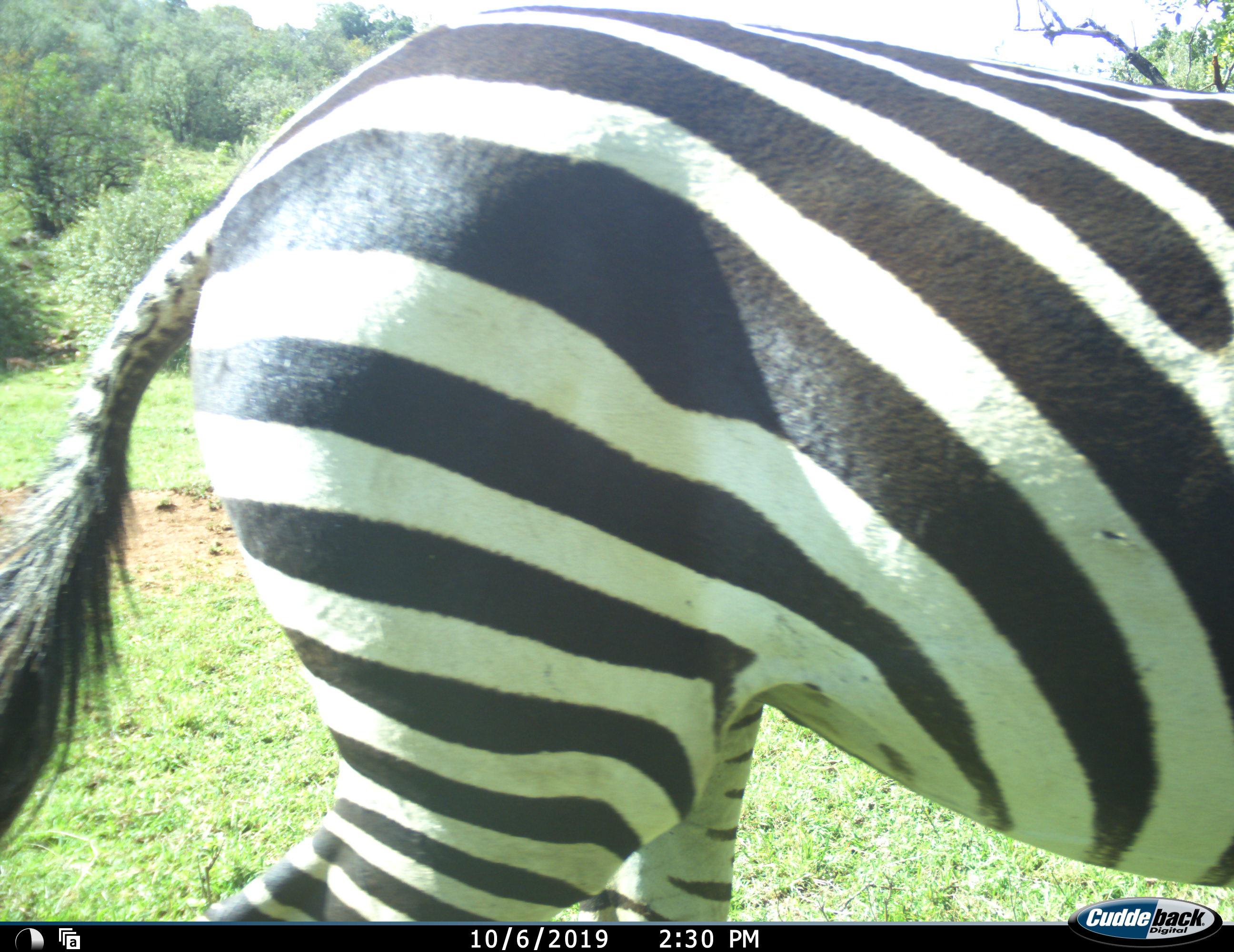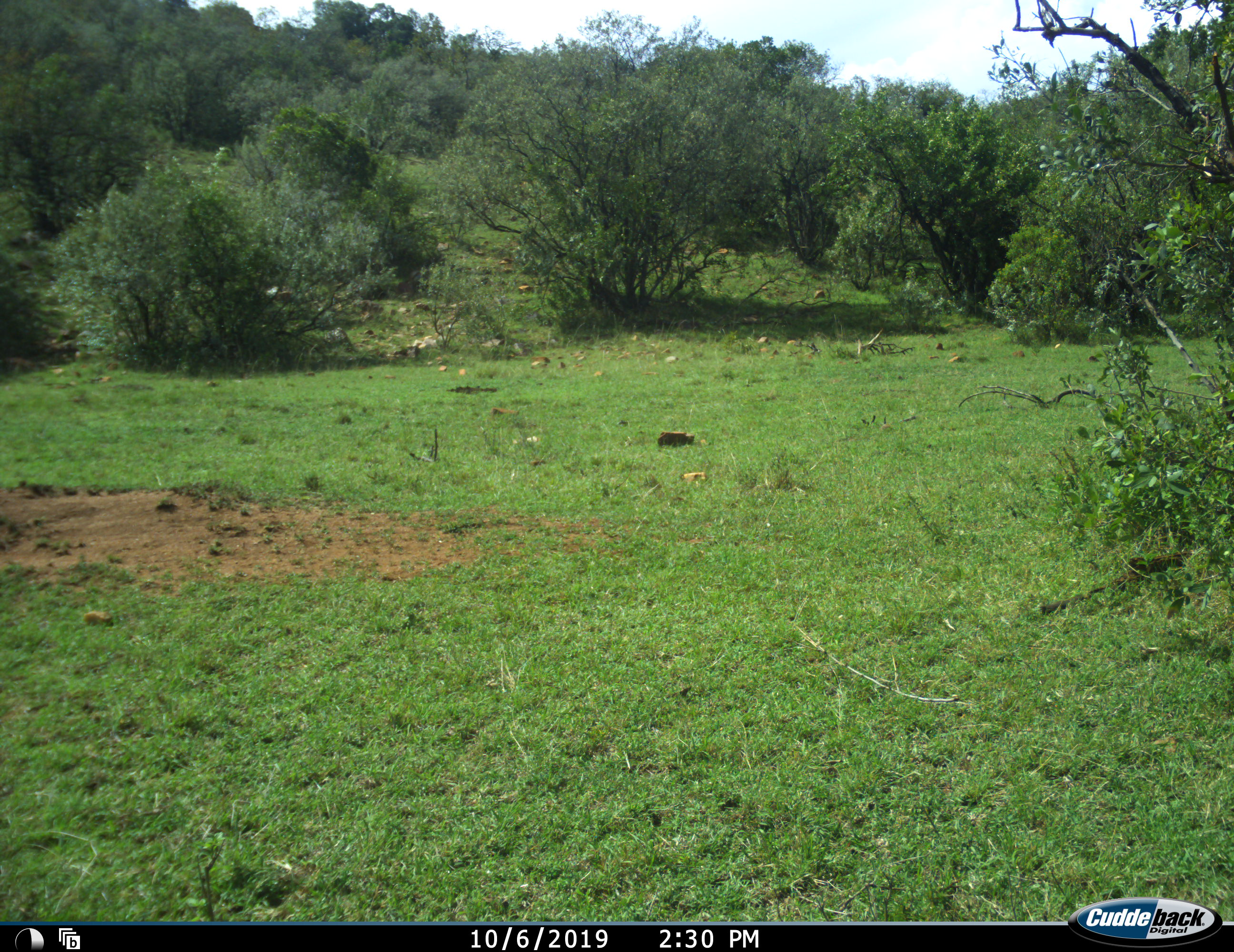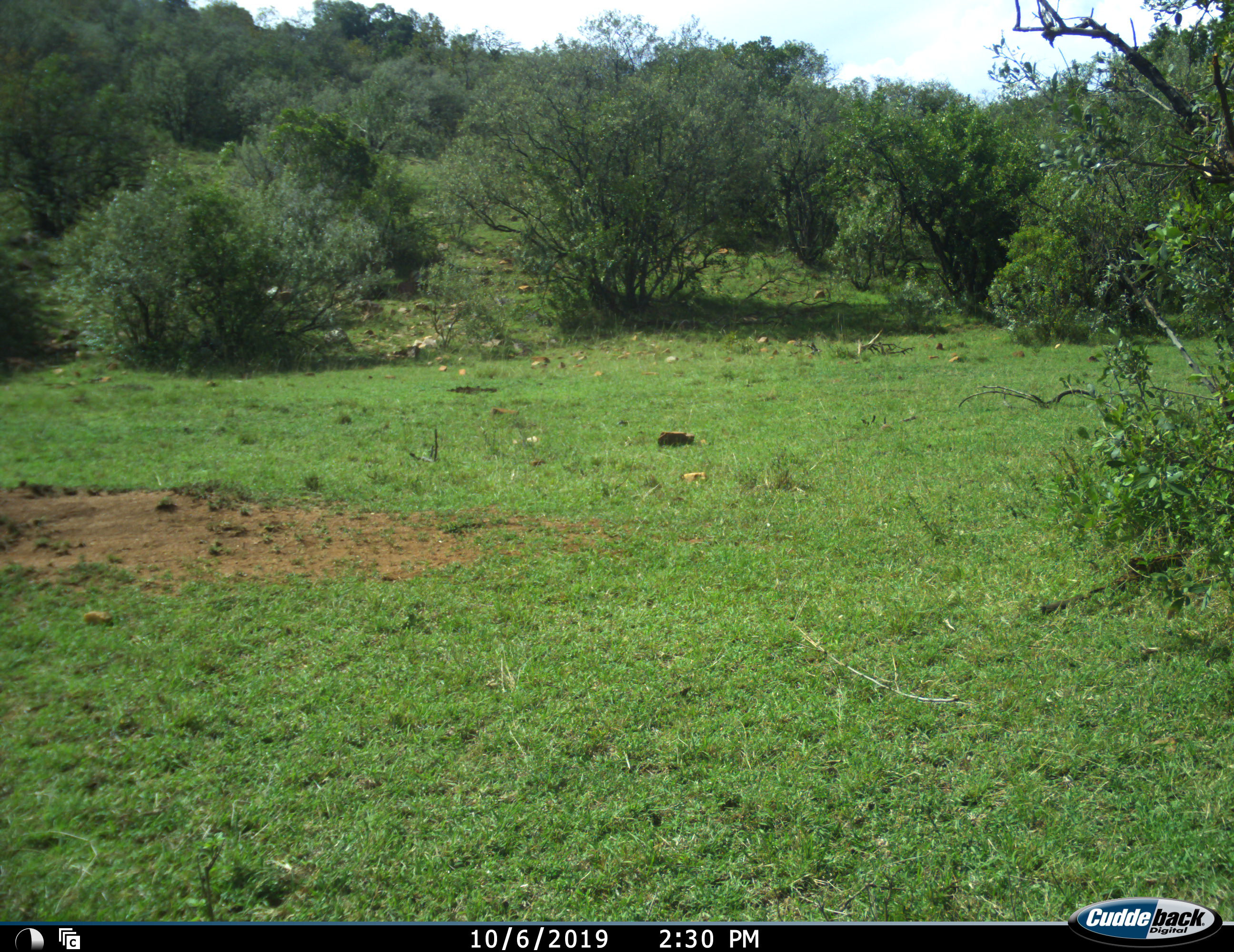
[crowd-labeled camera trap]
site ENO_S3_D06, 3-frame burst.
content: unidentified animal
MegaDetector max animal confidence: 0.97